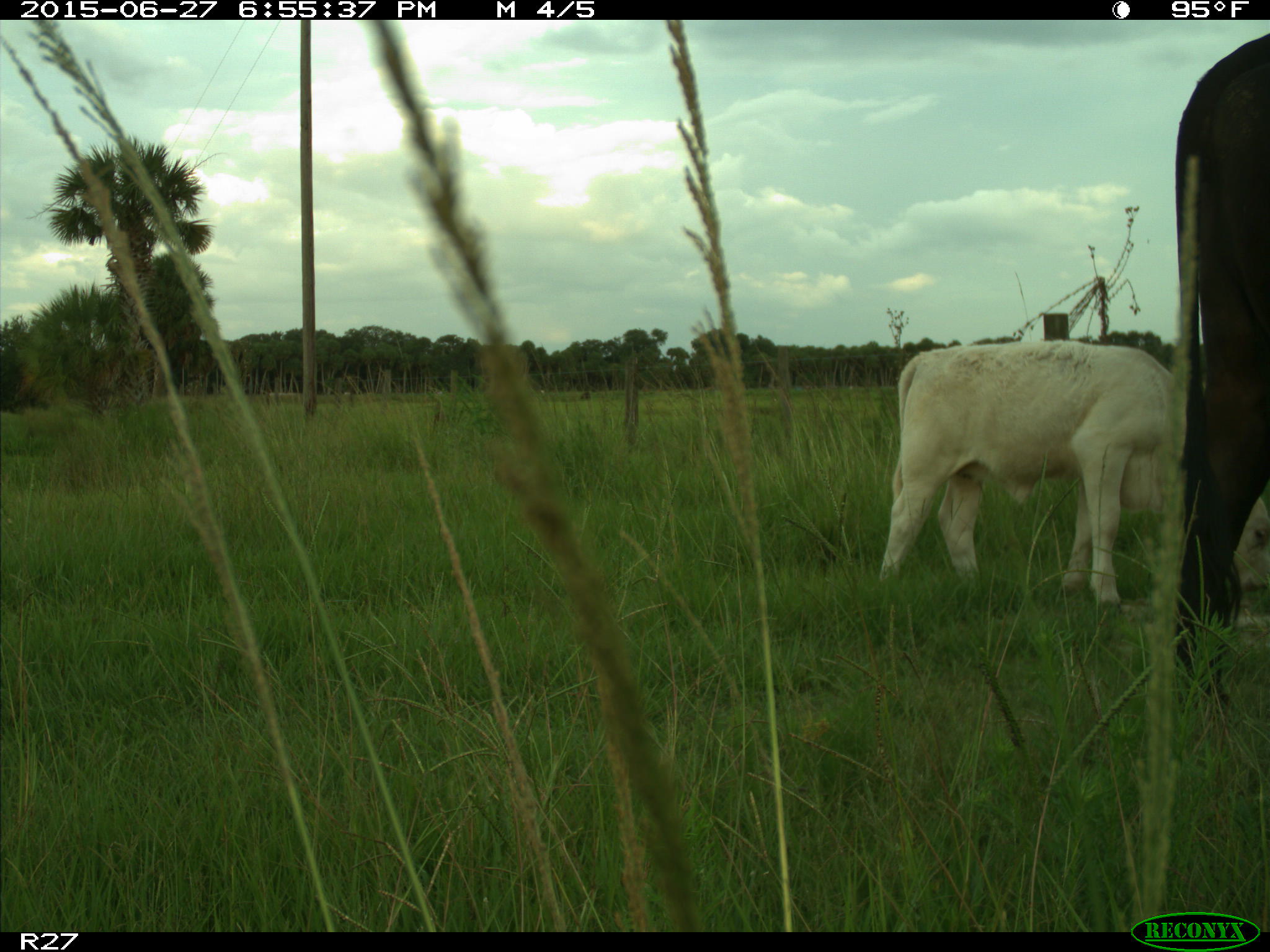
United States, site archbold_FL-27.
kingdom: Animalia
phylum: Chordata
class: Mammalia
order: Artiodactyla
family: Bovidae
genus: Bos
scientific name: Bos taurus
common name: domestic cow